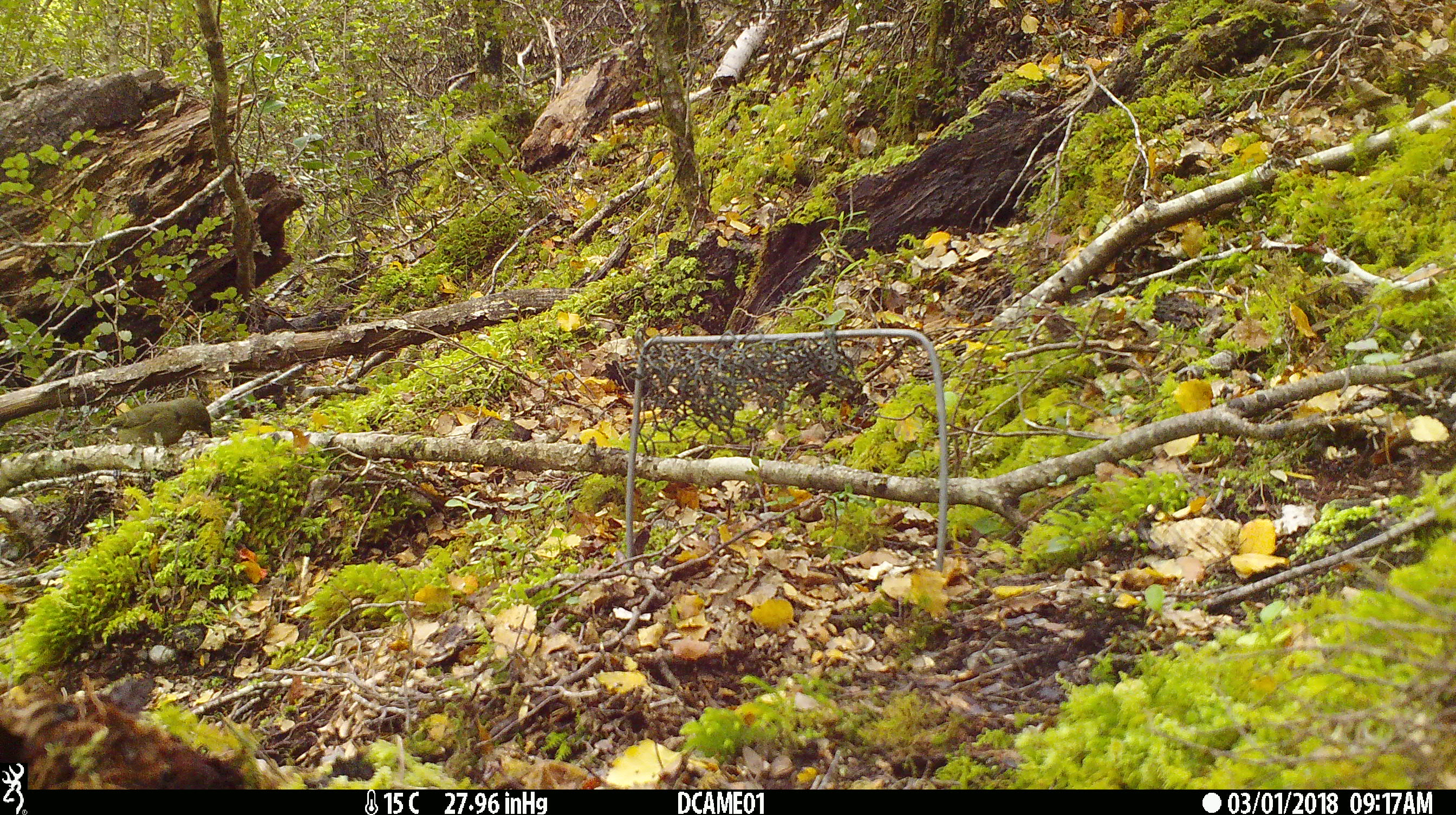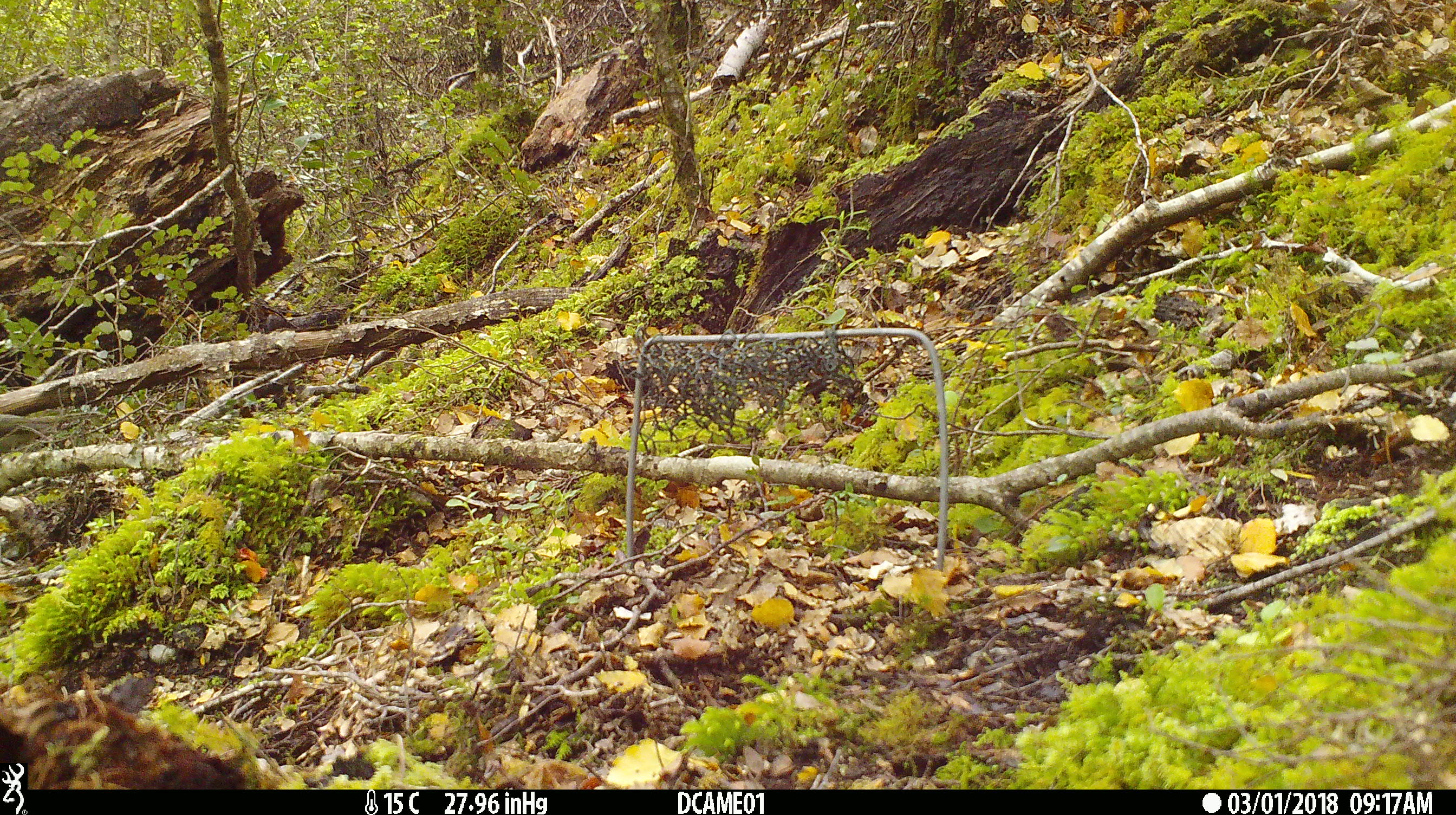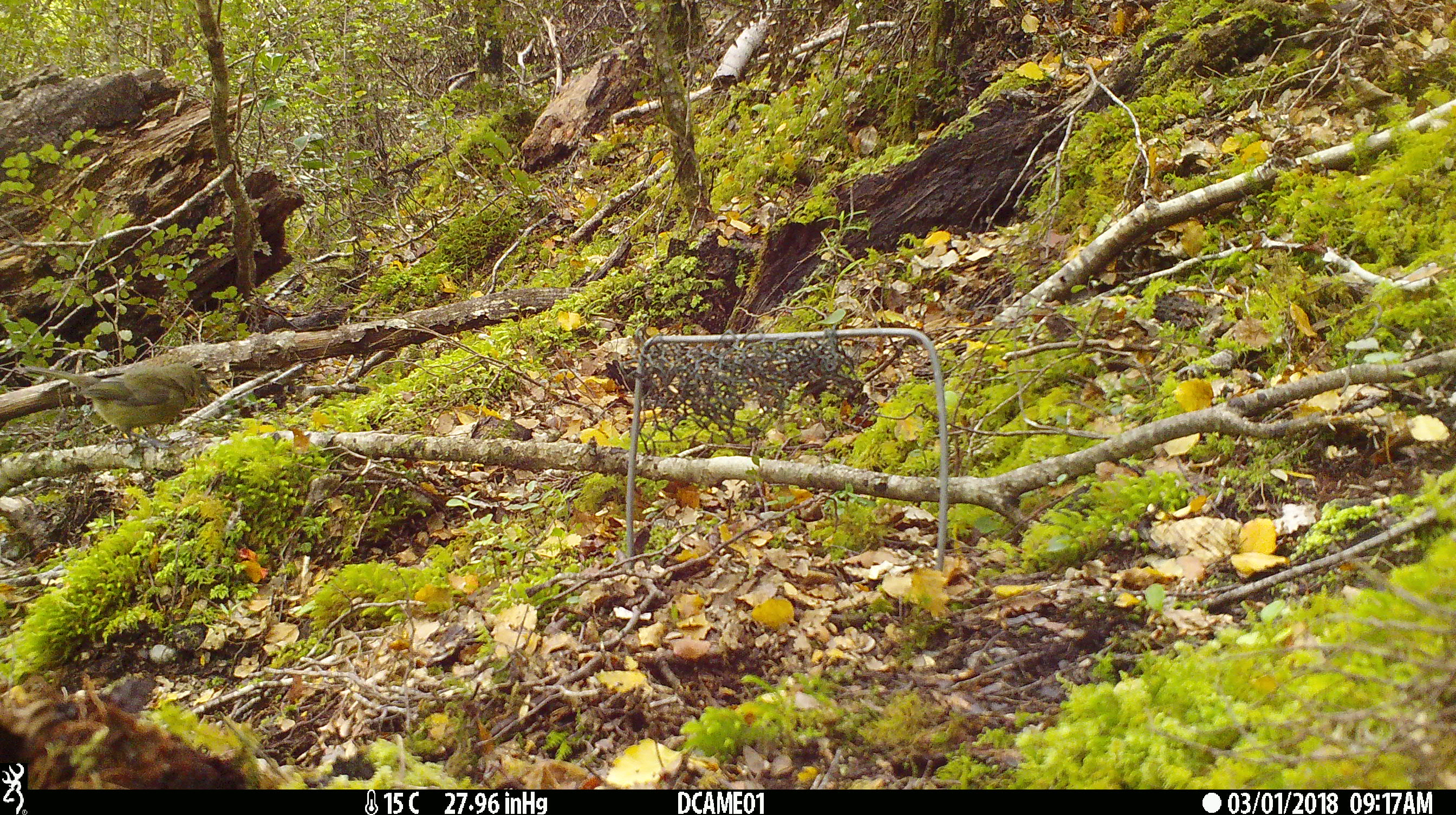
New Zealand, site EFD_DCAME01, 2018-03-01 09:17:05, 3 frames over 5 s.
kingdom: Animalia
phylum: Chordata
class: Aves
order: Passeriformes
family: Meliphagidae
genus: Anthornis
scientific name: Anthornis melanura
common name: new zealand bellbird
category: bellbird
Bellbird (new zealand bellbird) (Anthornis melanura).